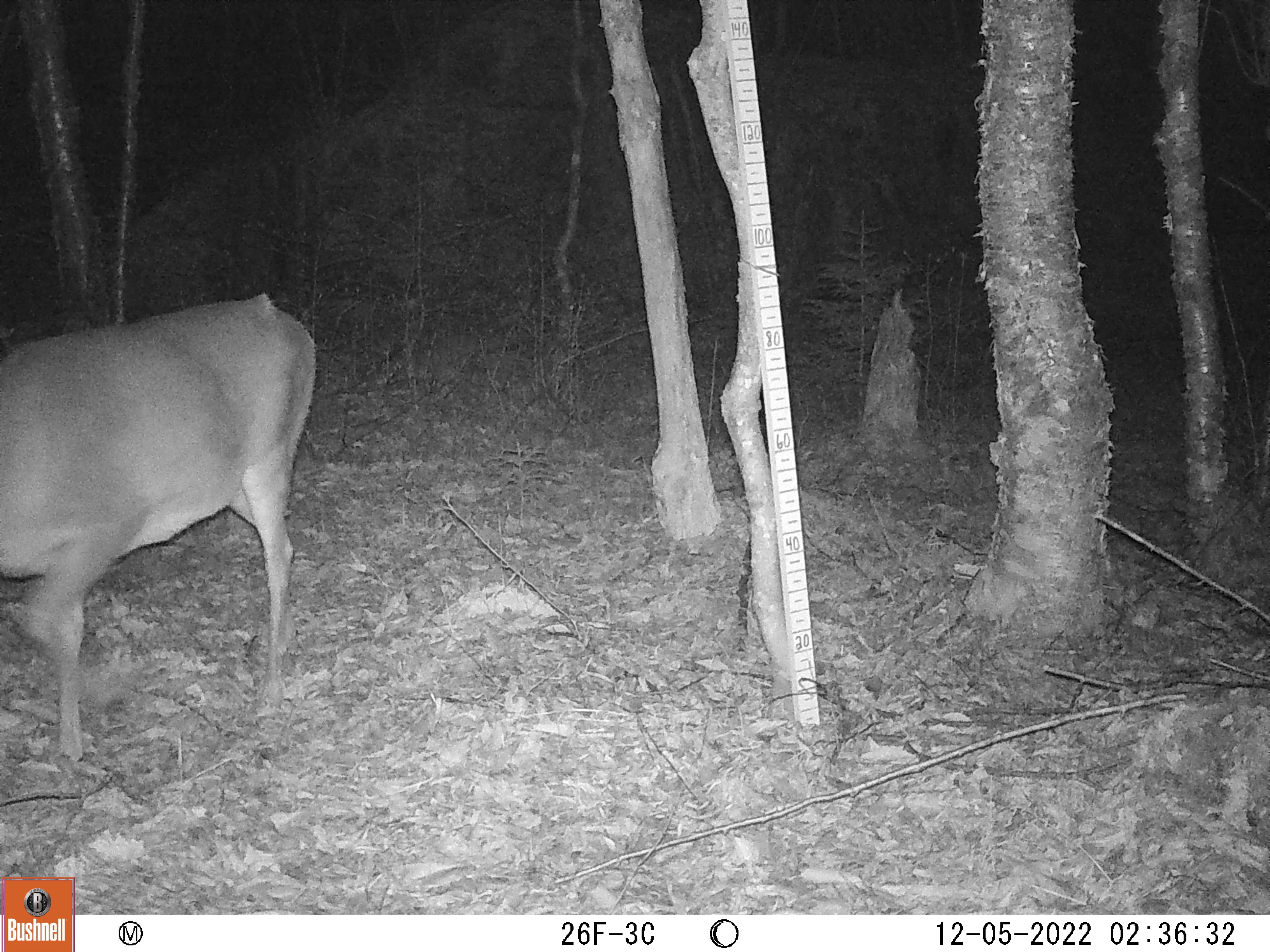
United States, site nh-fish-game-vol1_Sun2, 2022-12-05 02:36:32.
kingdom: Animalia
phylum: Chordata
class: Mammalia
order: Artiodactyla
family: Cervidae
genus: Odocoileus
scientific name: Odocoileus virginianus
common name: white-tailed deer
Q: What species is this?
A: White-tailed deer (Odocoileus virginianus).